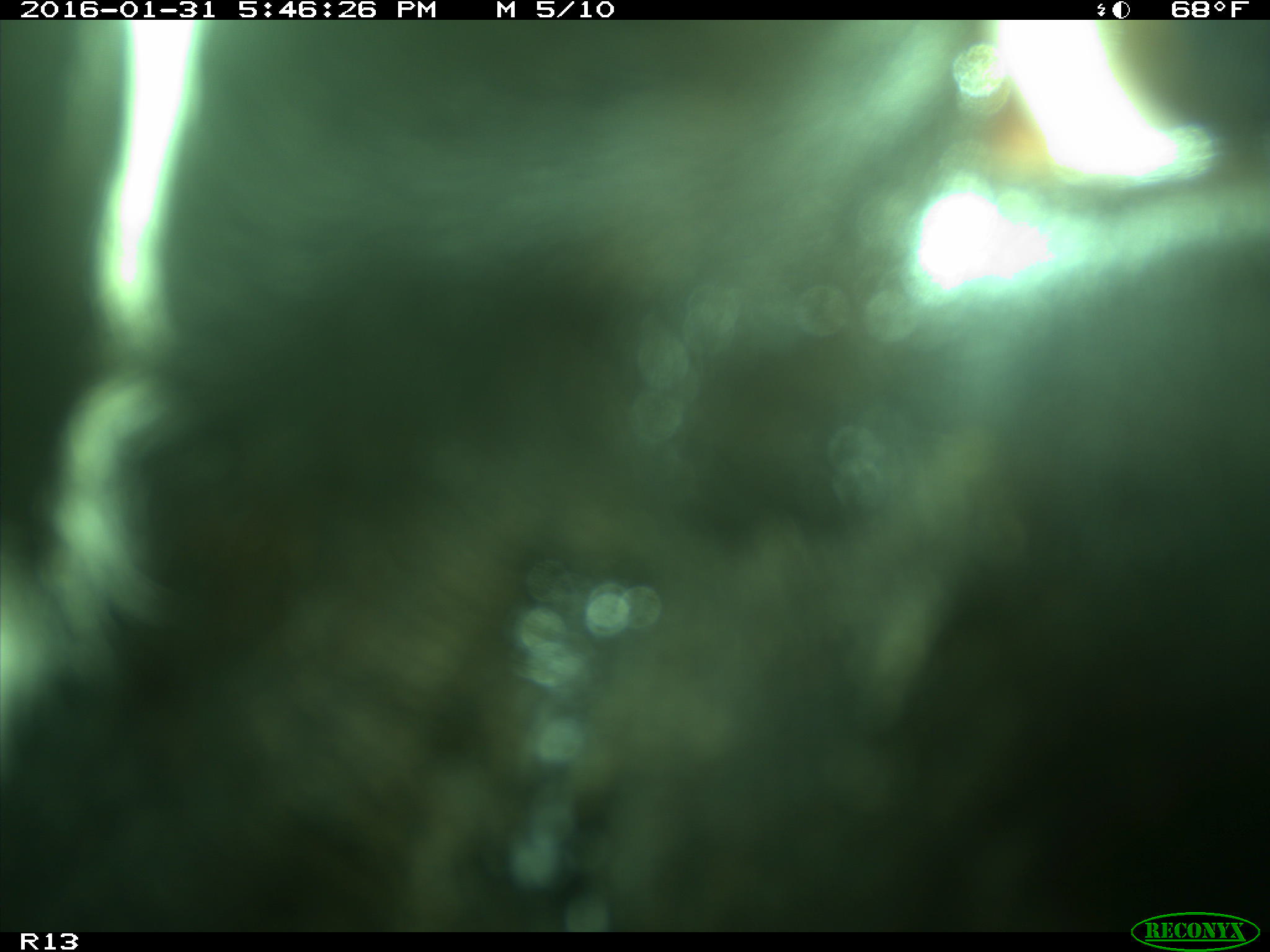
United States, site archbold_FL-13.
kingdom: Animalia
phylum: Chordata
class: Mammalia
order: Artiodactyla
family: Bovidae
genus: Bos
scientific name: Bos taurus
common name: domestic cow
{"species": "Bos taurus (domestic cow)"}